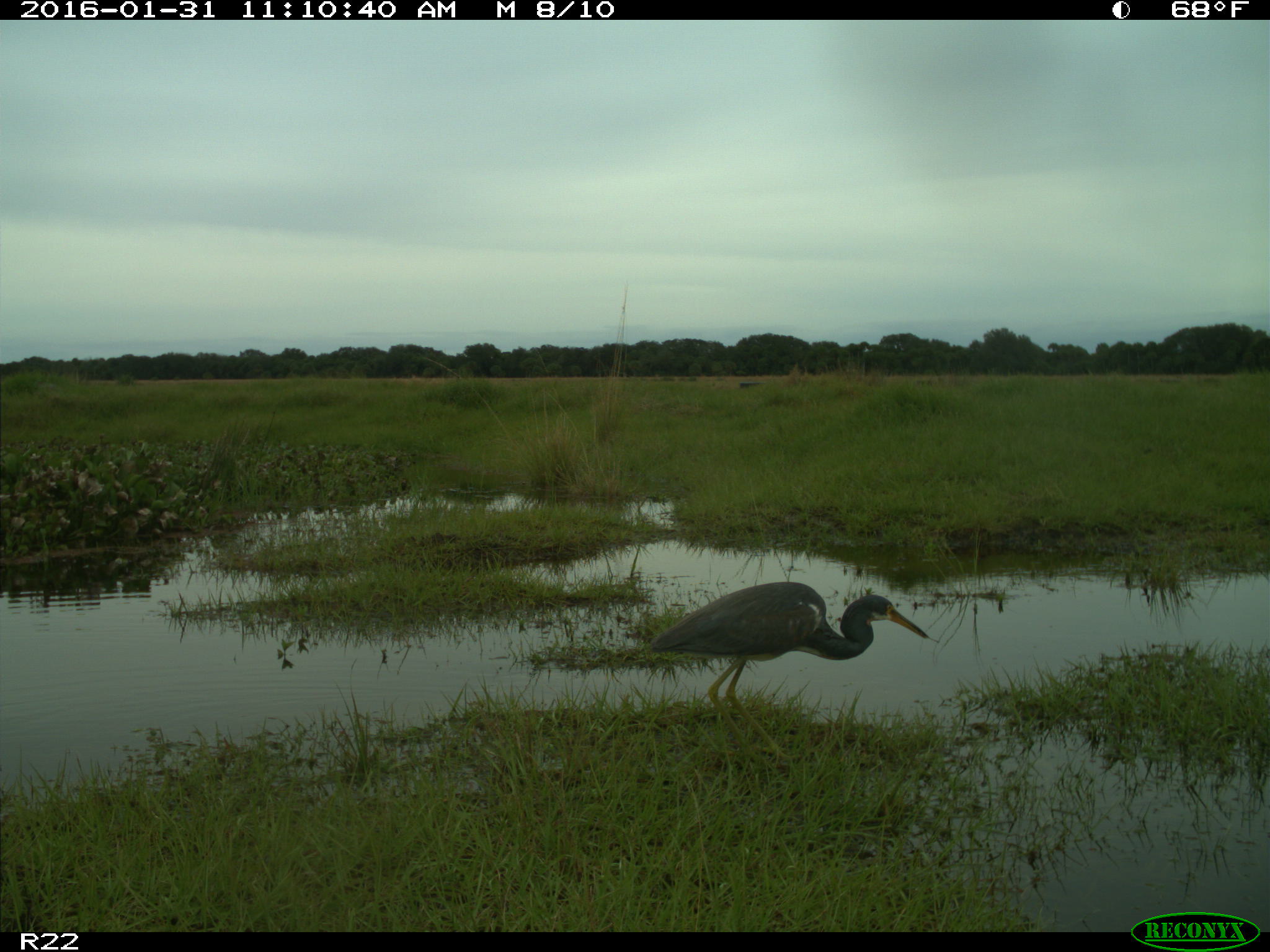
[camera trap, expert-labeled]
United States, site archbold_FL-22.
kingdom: Animalia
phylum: Chordata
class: Aves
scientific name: Aves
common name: birds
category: unidentified bird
Unidentified bird (birds) (Aves).